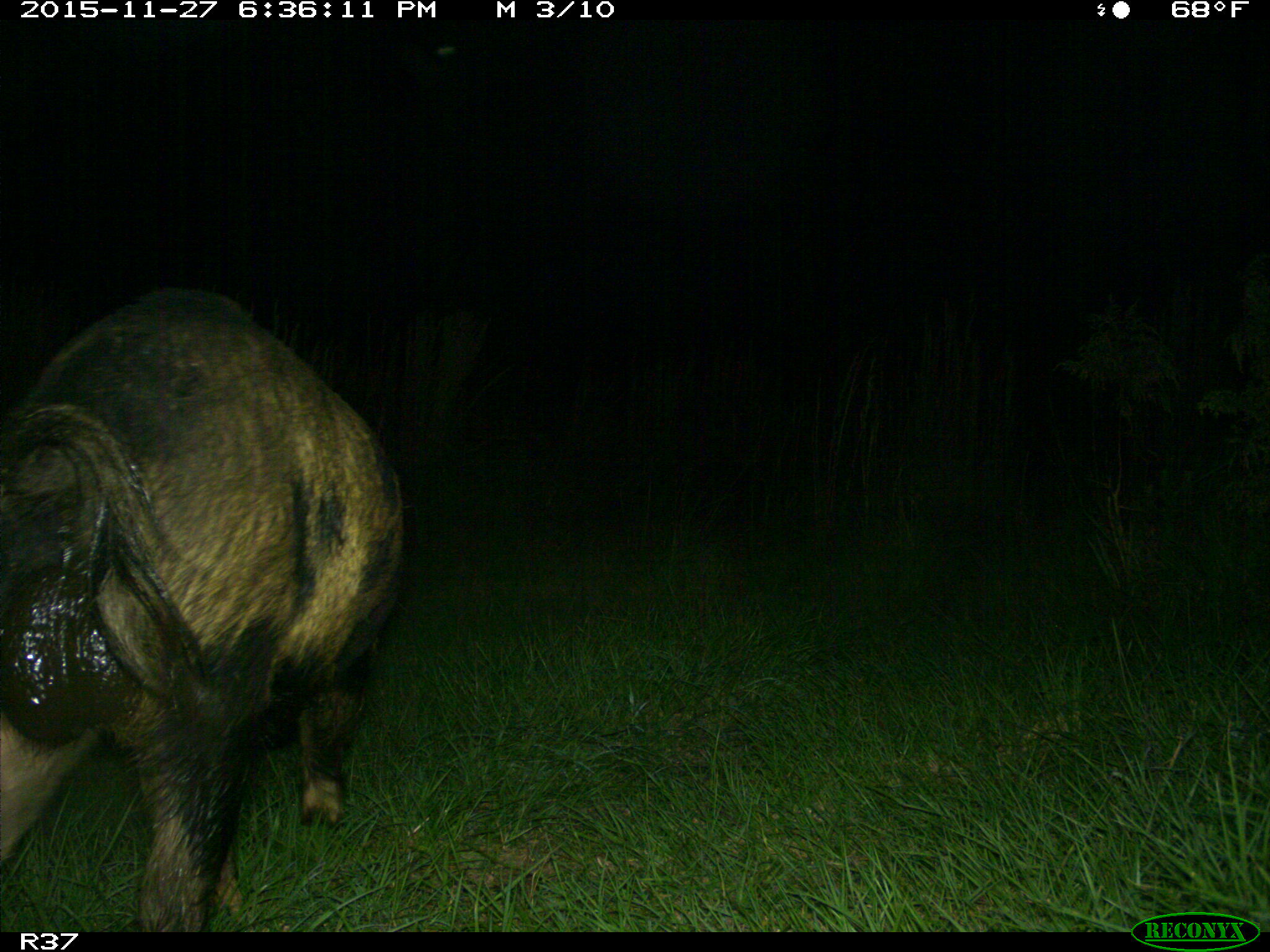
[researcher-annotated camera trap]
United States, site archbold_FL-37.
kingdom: Animalia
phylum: Chordata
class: Mammalia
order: Artiodactyla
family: Suidae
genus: Sus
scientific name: Sus scrofa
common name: wild boar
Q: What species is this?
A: Sus scrofa (wild boar).